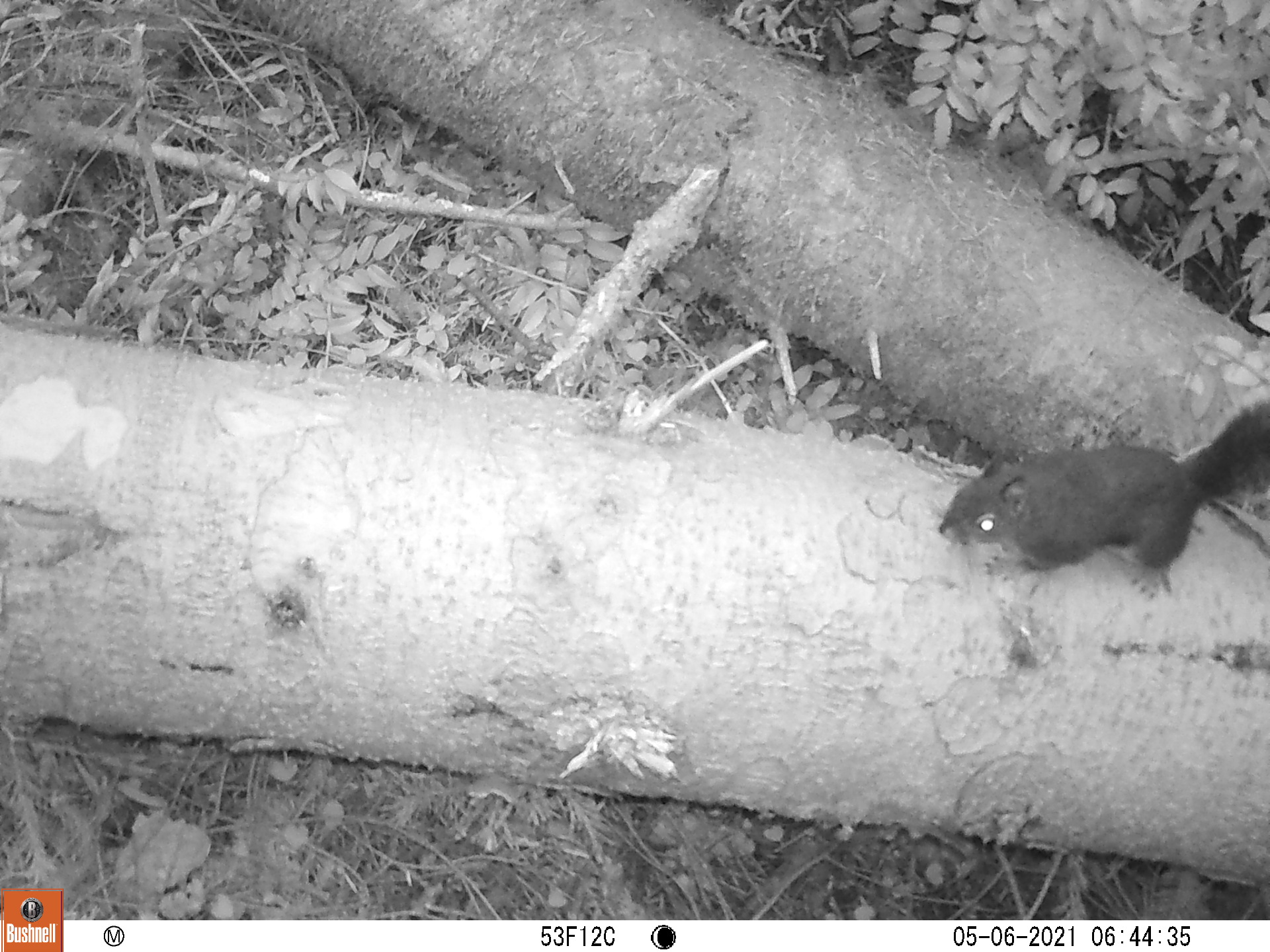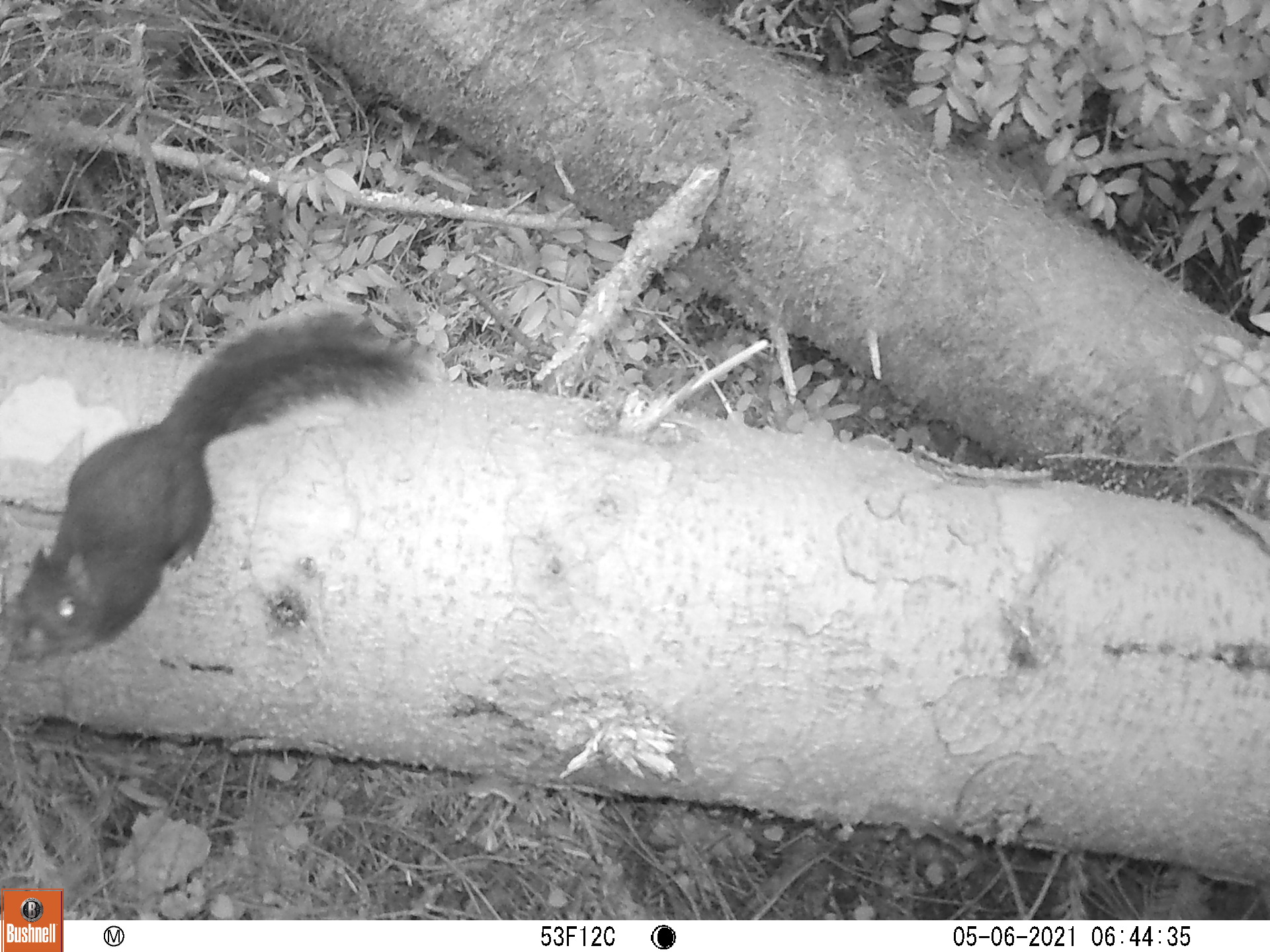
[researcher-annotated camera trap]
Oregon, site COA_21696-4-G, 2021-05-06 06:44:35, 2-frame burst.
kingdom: Animalia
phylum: Chordata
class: Mammalia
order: Rodentia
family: Sciuridae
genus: Tamiasciurus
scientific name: Tamiasciurus douglasii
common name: douglas squirrel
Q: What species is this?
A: Douglas squirrel (Tamiasciurus douglasii).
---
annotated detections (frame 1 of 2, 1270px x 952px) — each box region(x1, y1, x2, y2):
douglas squirrel: region(926, 381, 1269, 603)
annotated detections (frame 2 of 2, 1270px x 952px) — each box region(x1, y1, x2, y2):
douglas squirrel: region(4, 278, 453, 677)